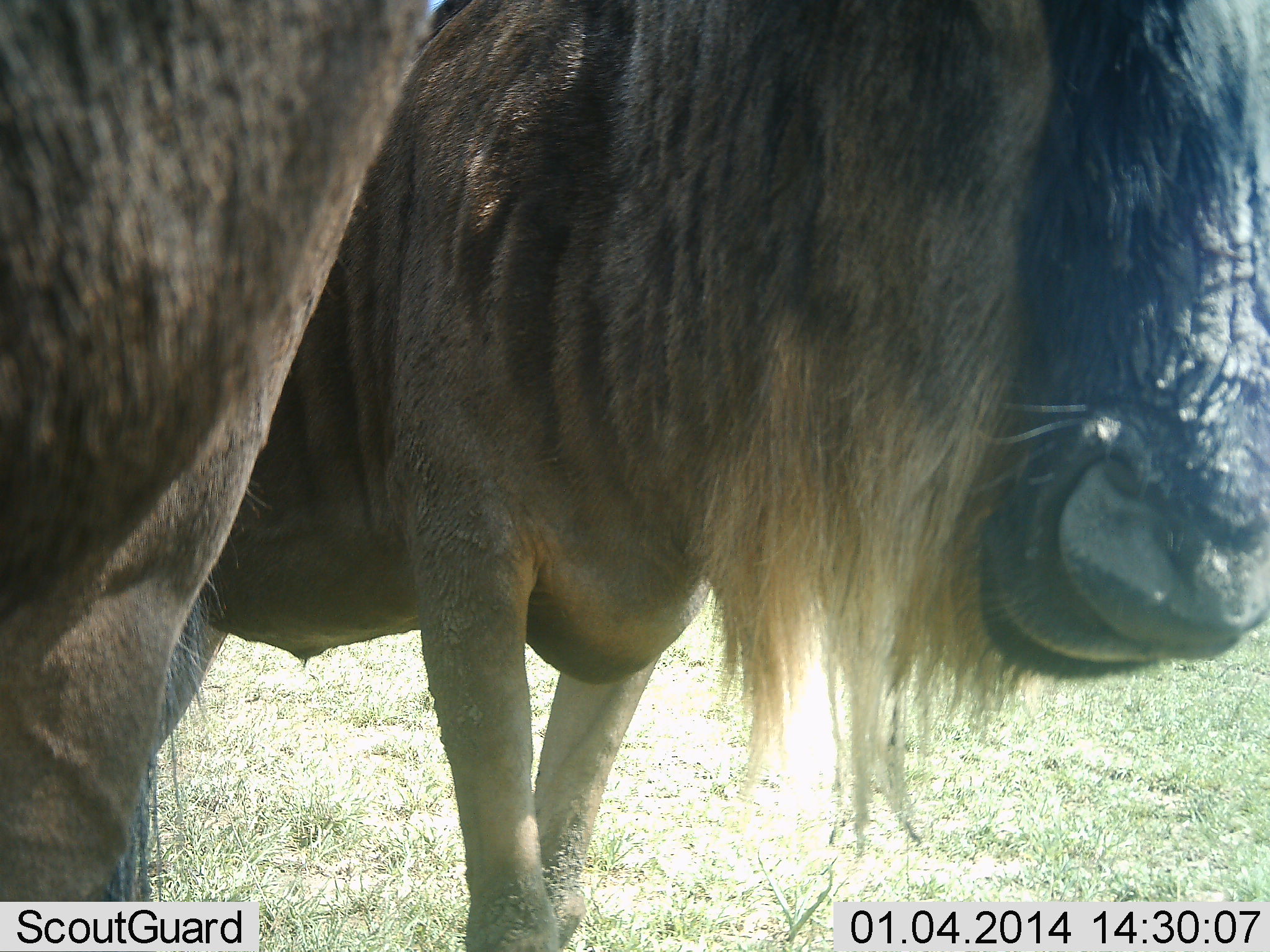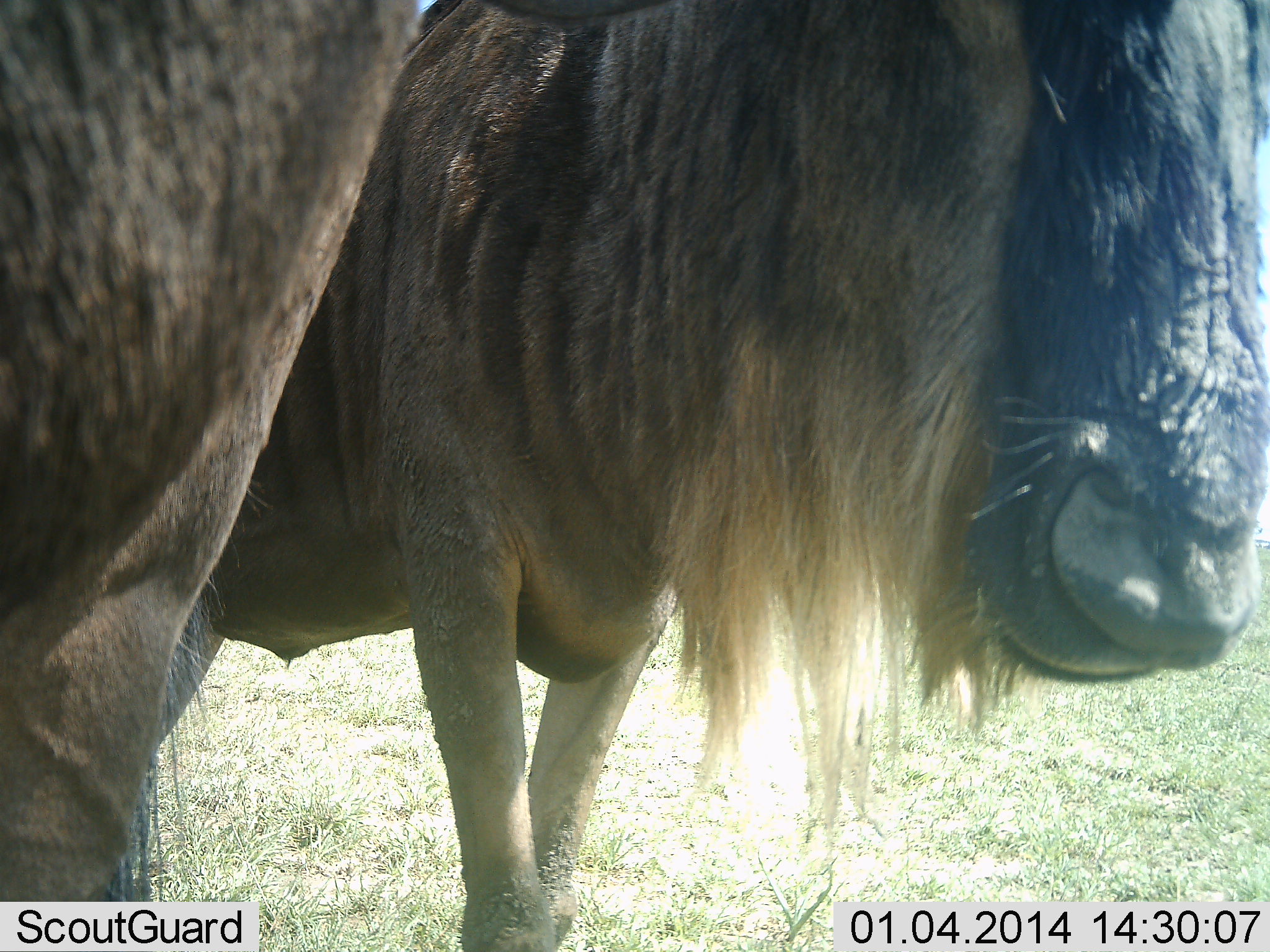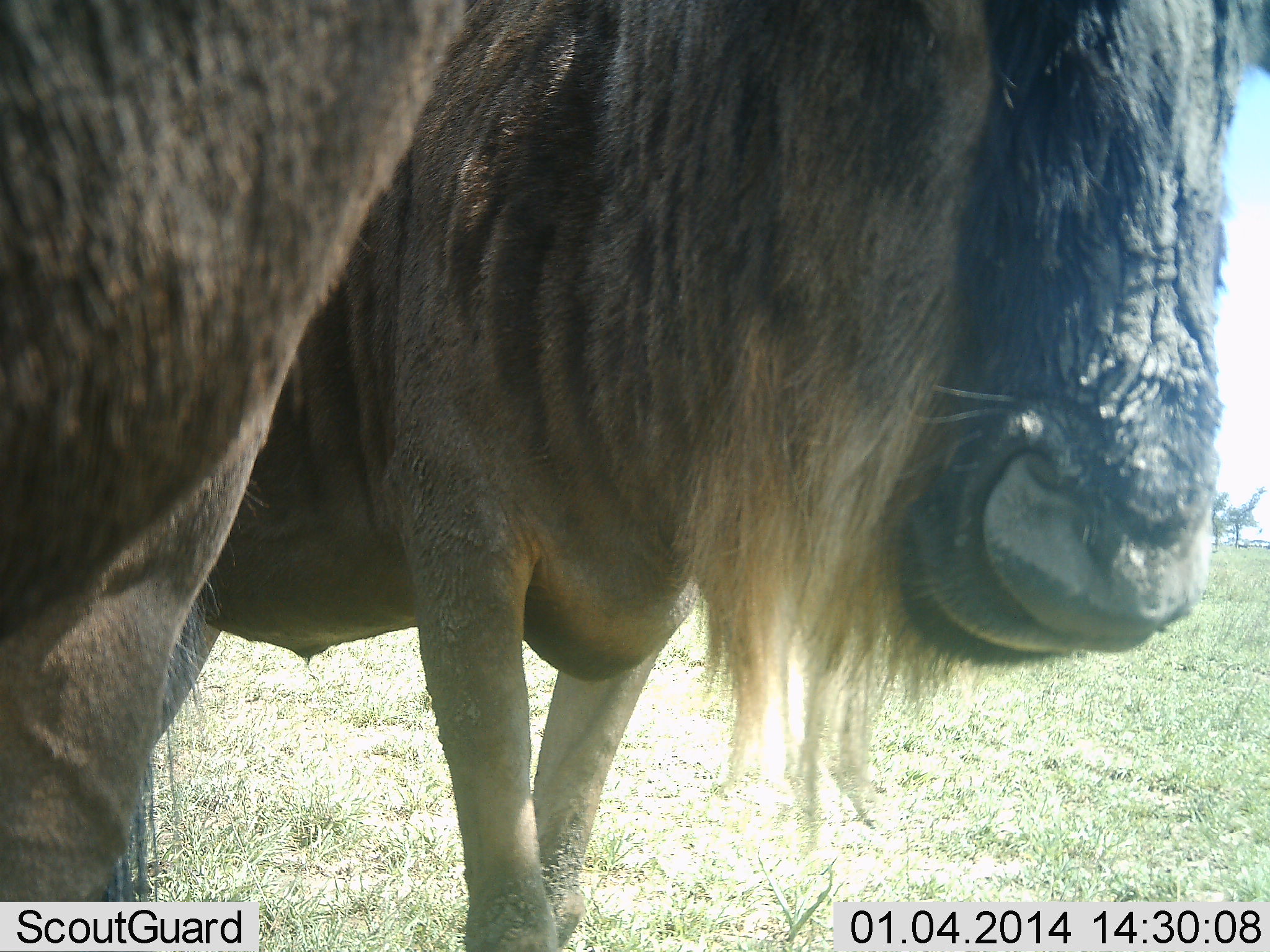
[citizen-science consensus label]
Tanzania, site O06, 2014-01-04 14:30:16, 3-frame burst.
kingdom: Animalia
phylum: Chordata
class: Mammalia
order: Artiodactyla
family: Bovidae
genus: Connochaetes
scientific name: Connochaetes taurinus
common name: blue wildebeest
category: wildebeest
Wildebeest (blue wildebeest) (Connochaetes taurinus), count 2. Behavior (volunteer vote fractions): standing 90%, resting 10%, moving 0%, interacting 0%. Young present (vote fraction): 0%. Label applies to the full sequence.